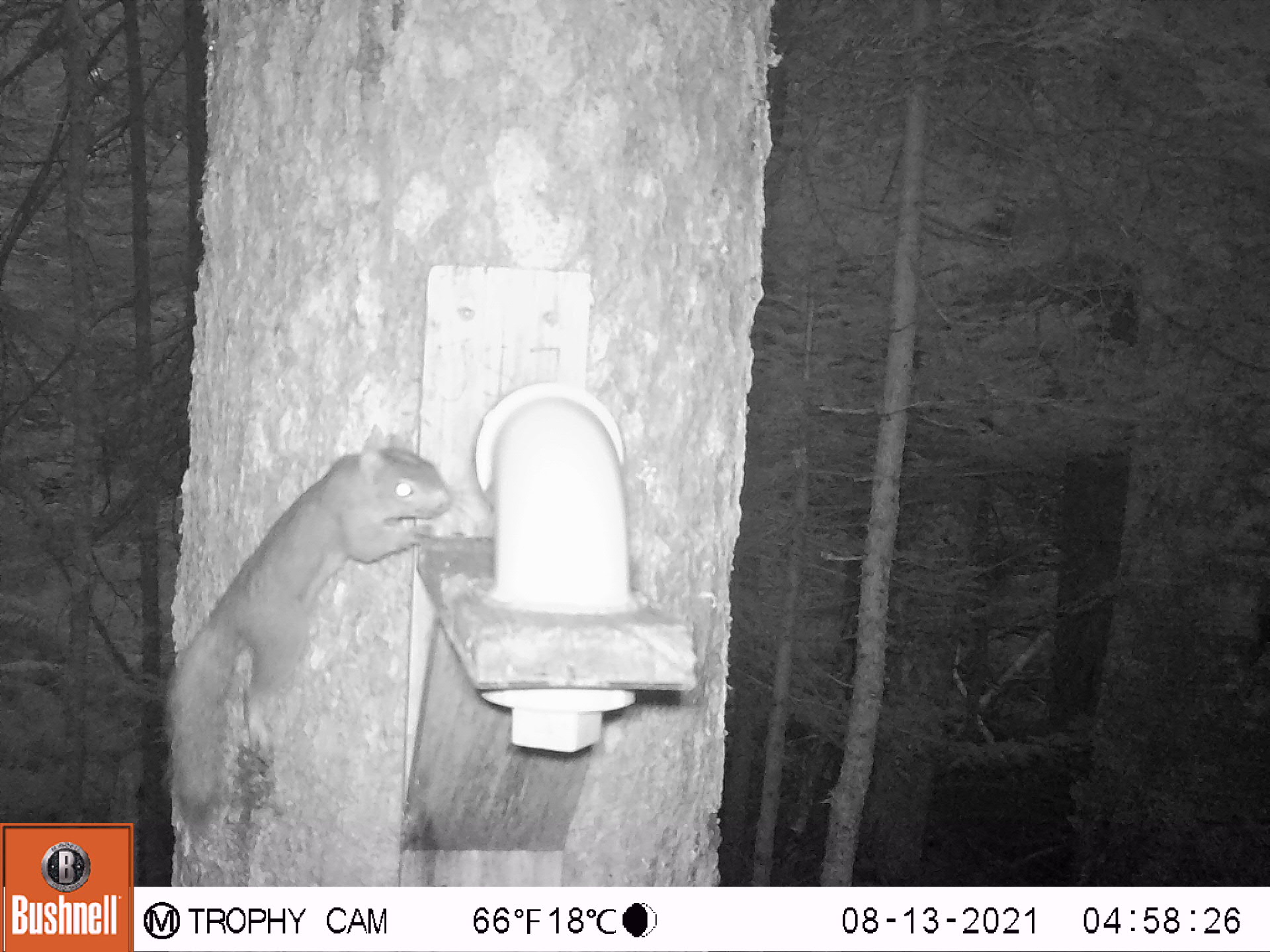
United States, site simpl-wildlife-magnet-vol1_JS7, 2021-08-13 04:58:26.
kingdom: Animalia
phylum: Chordata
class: Mammalia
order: Rodentia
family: Sciuridae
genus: Tamiasciurus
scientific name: Tamiasciurus hudsonicus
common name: red squirrel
Red squirrel (Tamiasciurus hudsonicus).